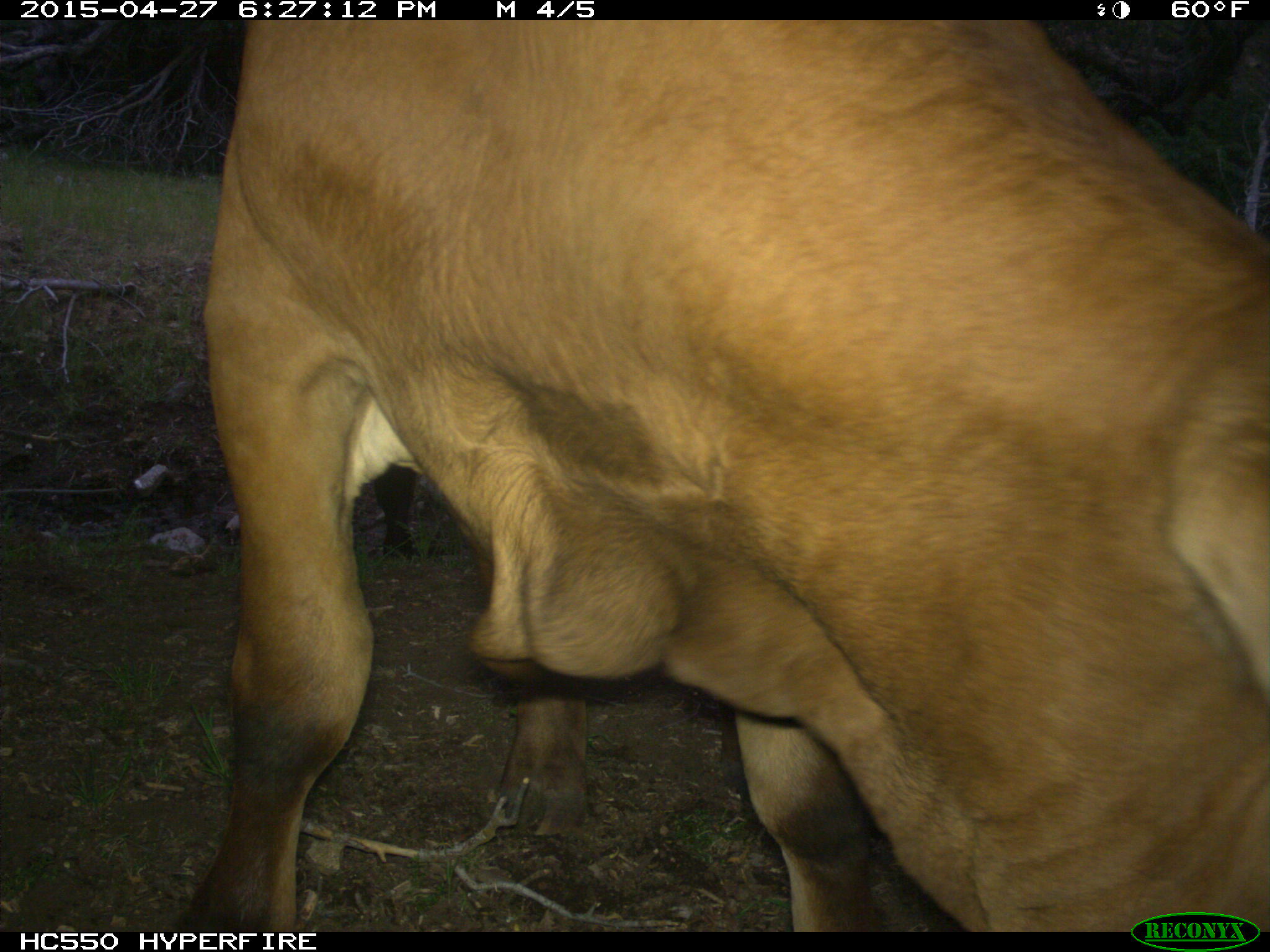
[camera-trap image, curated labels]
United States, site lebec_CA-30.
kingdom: Animalia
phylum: Chordata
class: Mammalia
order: Artiodactyla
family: Bovidae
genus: Bos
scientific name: Bos taurus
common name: domestic cow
Bos taurus (domestic cow).